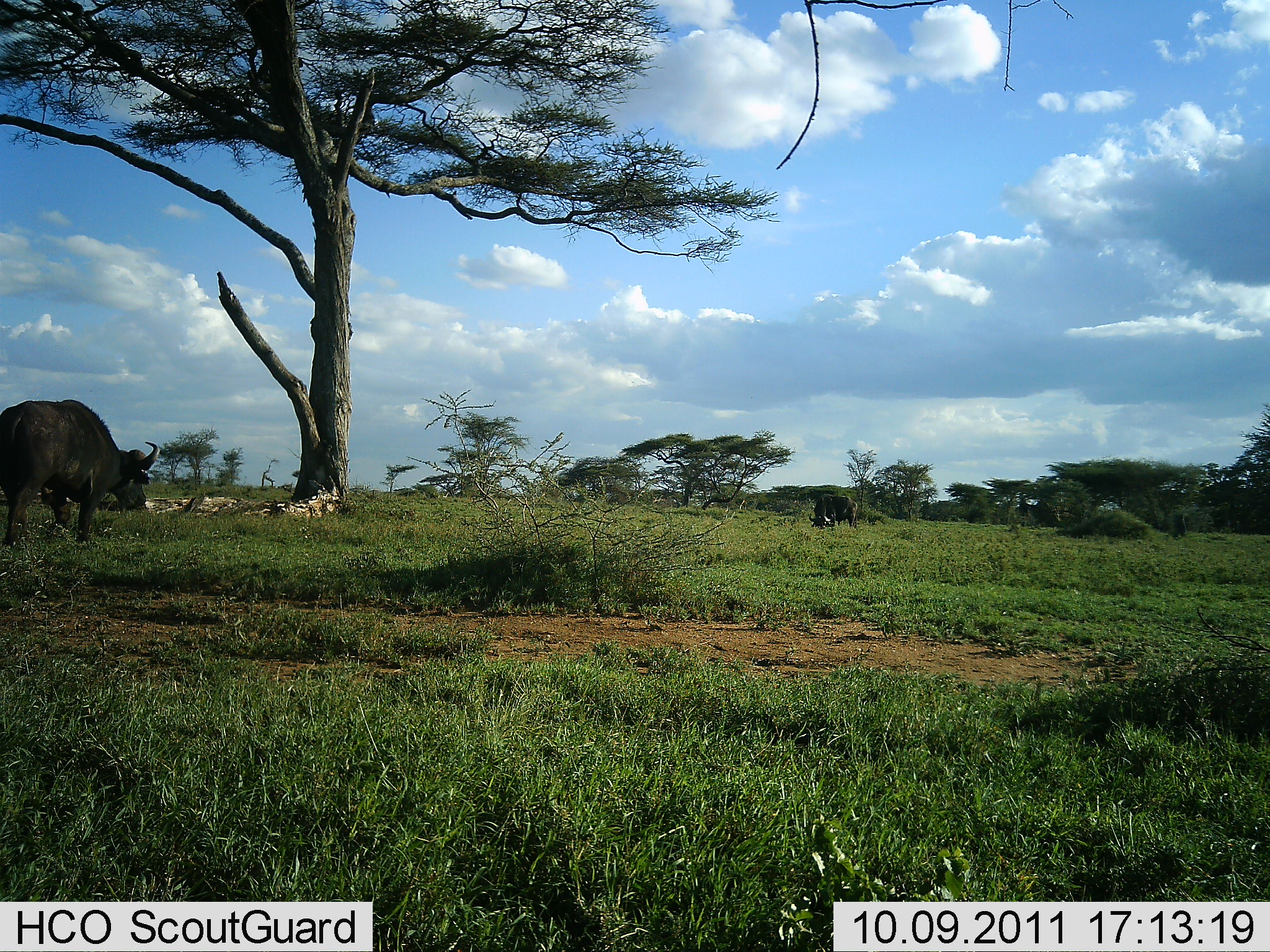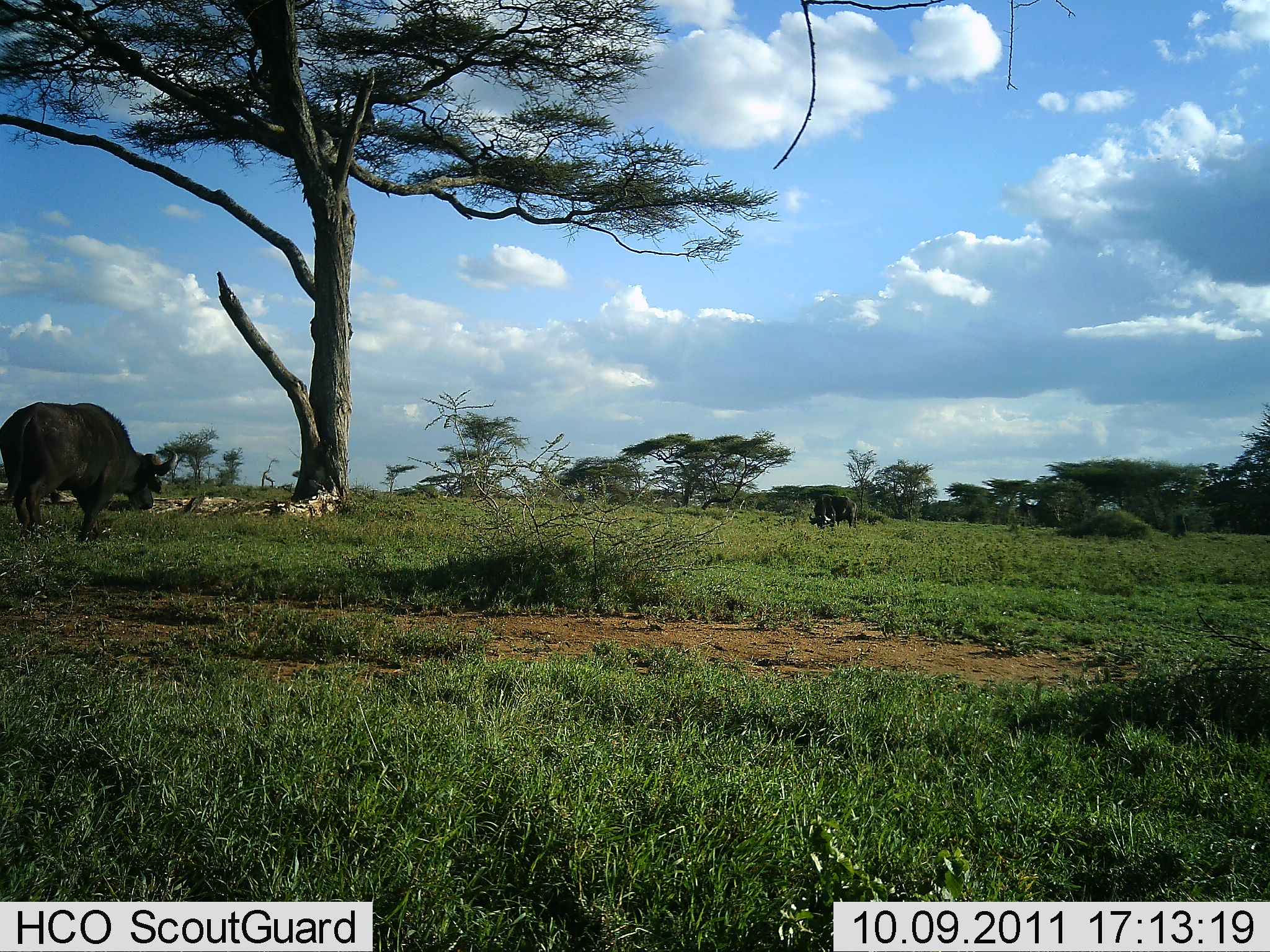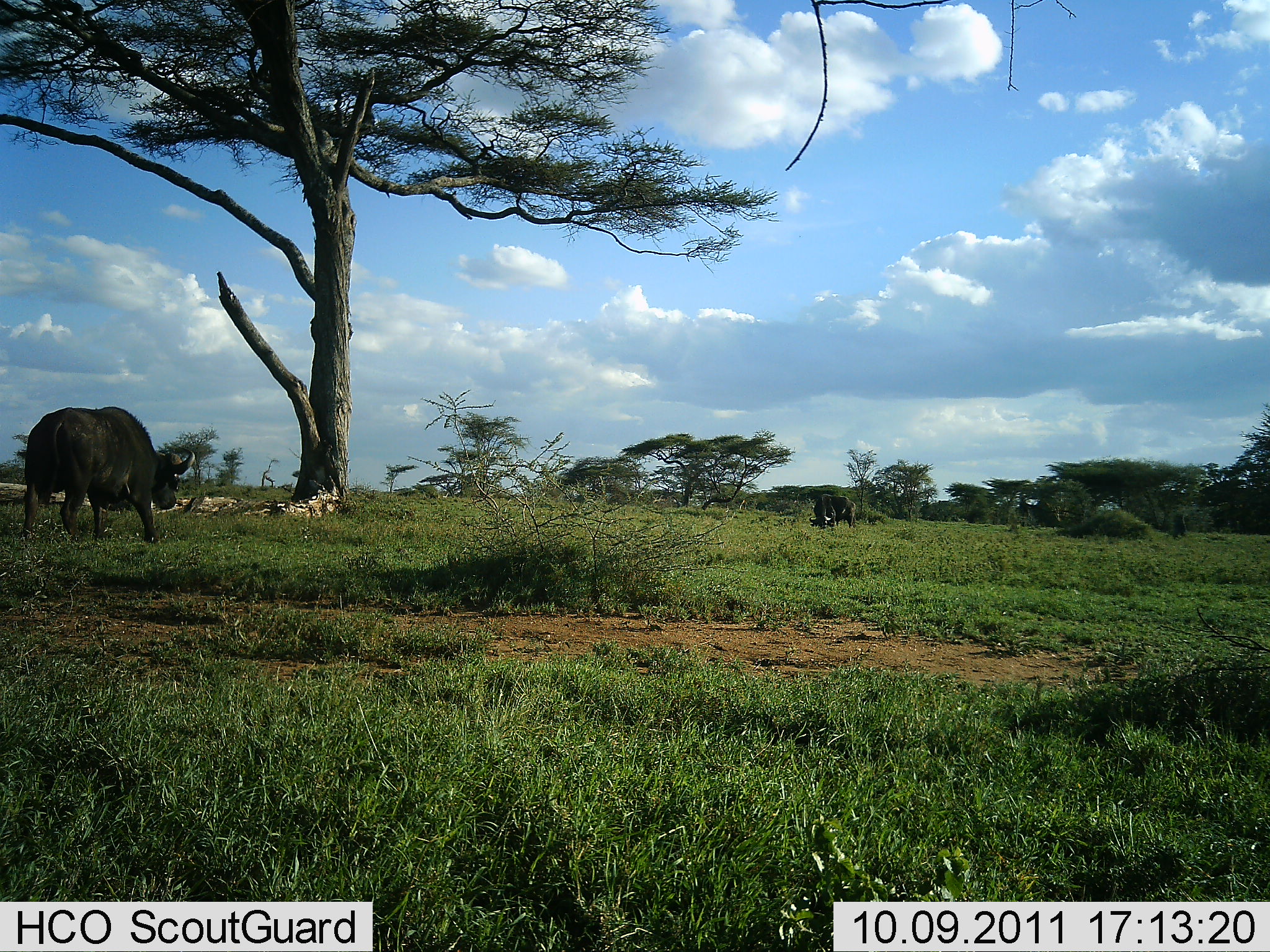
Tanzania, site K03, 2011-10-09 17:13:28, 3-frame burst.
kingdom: Animalia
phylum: Chordata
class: Mammalia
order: Artiodactyla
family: Bovidae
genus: Syncerus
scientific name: Syncerus caffer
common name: cape buffalo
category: buffalo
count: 2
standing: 31%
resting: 6%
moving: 81%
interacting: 0%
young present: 0%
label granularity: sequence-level